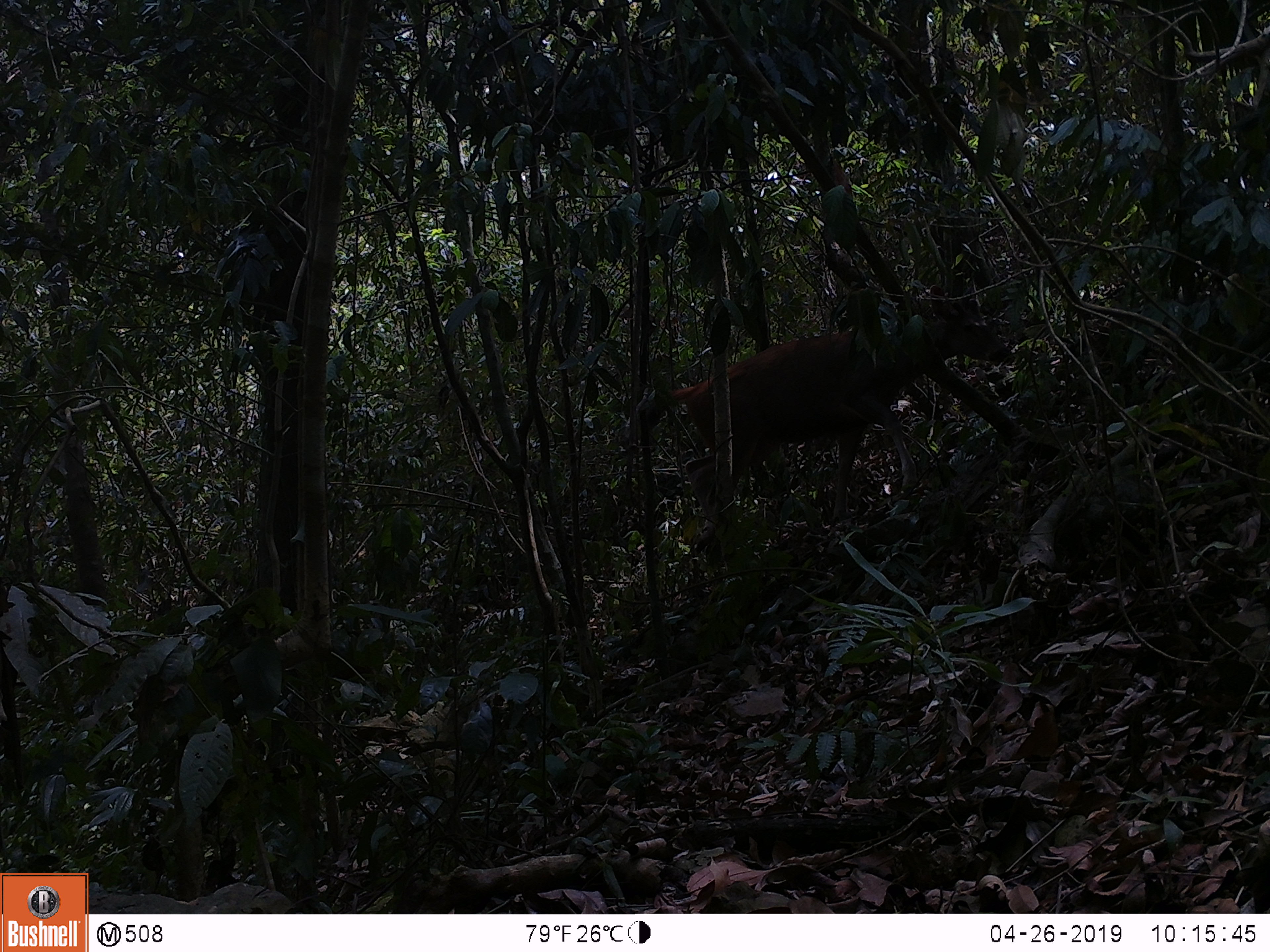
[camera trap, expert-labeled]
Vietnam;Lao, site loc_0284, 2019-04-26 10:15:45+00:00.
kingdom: Animalia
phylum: Chordata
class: Mammalia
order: Artiodactyla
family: Cervidae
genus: Rusa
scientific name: Rusa unicolor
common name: sambar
Sambar (Rusa unicolor). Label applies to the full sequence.